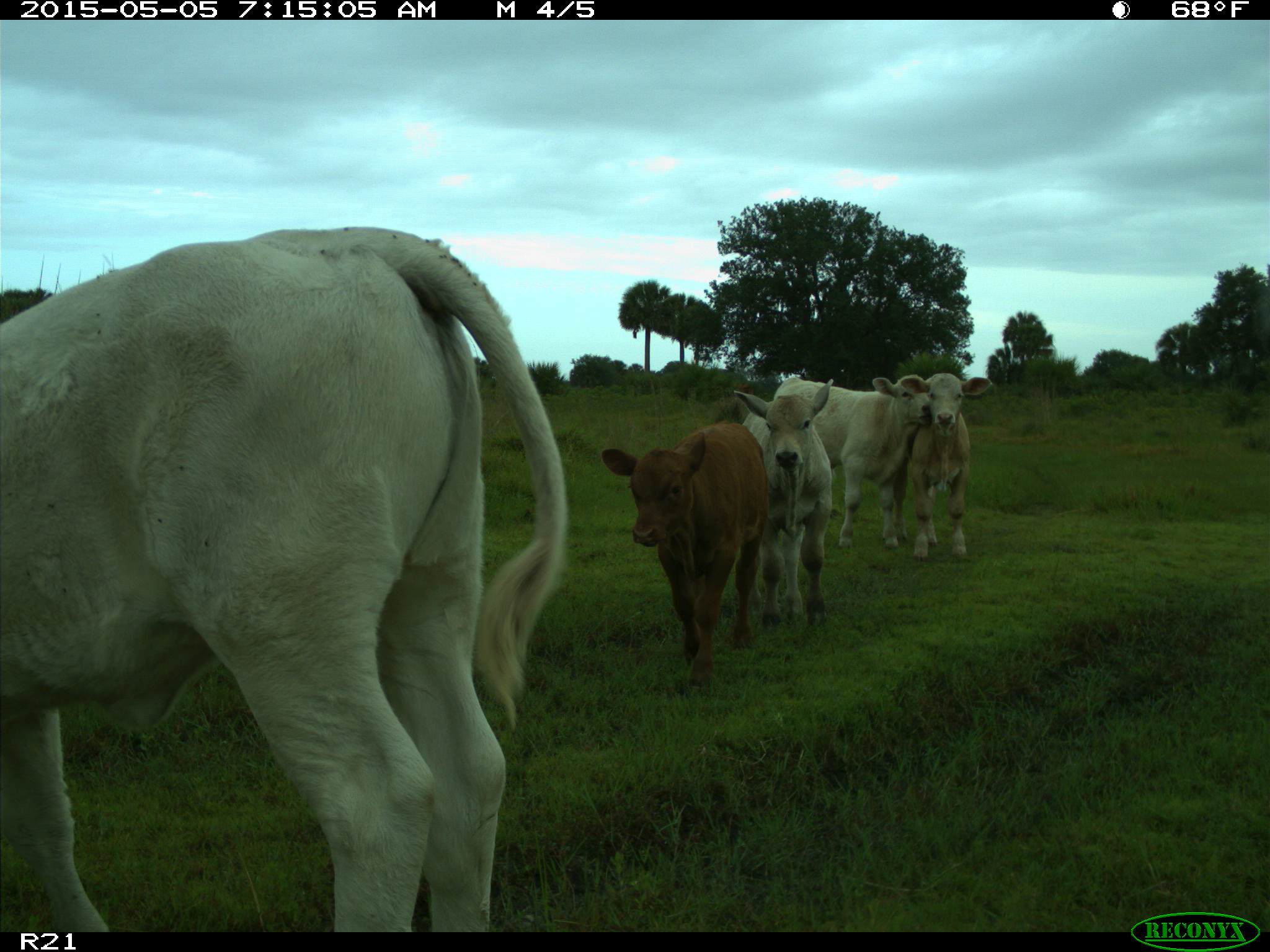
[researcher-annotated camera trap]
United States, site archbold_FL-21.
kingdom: Animalia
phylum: Chordata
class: Mammalia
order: Artiodactyla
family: Bovidae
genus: Bos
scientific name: Bos taurus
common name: domestic cow